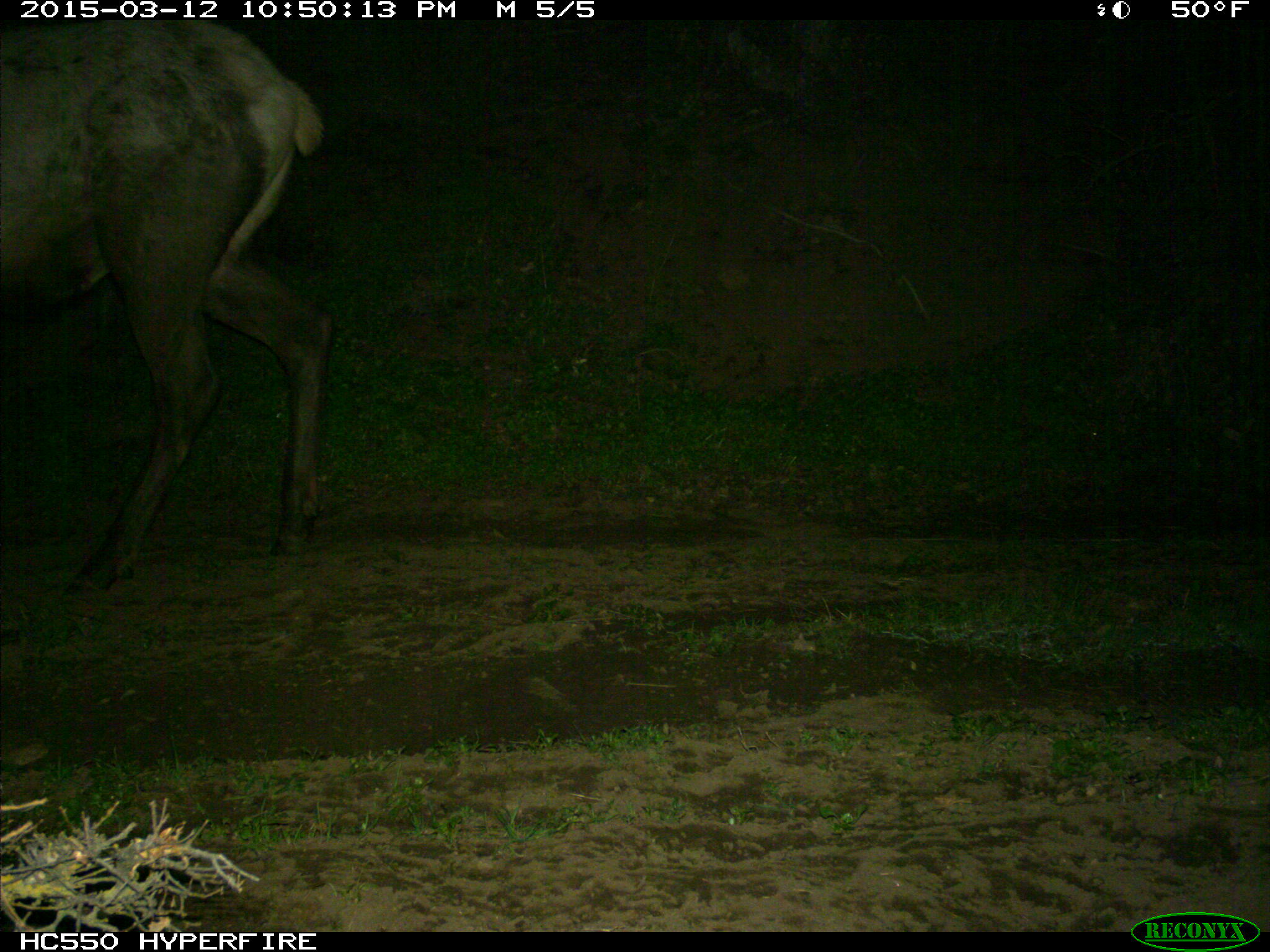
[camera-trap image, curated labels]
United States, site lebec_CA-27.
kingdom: Animalia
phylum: Chordata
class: Mammalia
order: Artiodactyla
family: Cervidae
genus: Cervus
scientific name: Cervus canadensis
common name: elk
Cervus canadensis (elk).